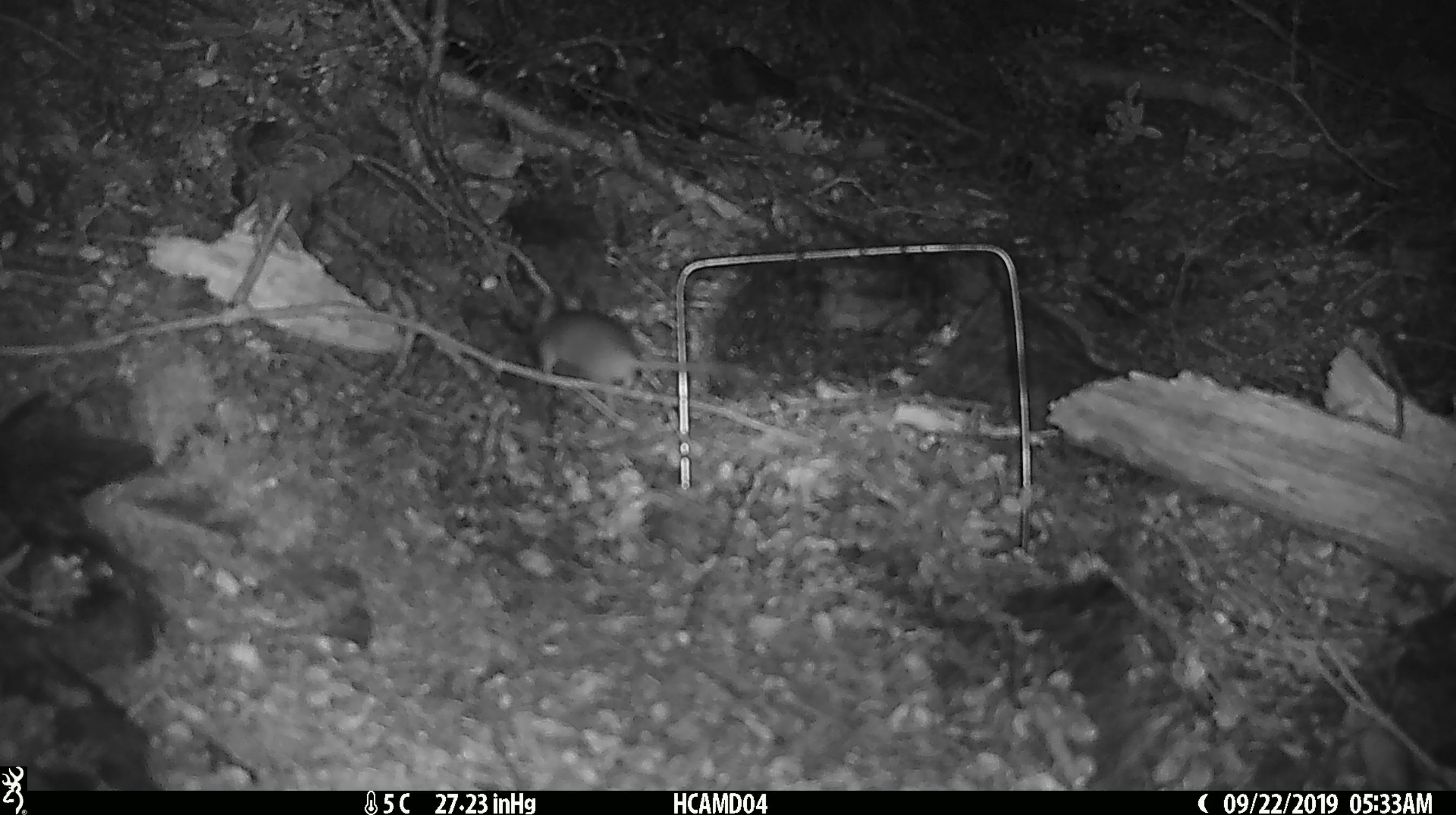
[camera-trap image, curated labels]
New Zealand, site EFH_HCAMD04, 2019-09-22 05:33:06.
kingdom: Animalia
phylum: Chordata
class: Mammalia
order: Rodentia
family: Muridae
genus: Mus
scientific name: Mus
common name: mouse